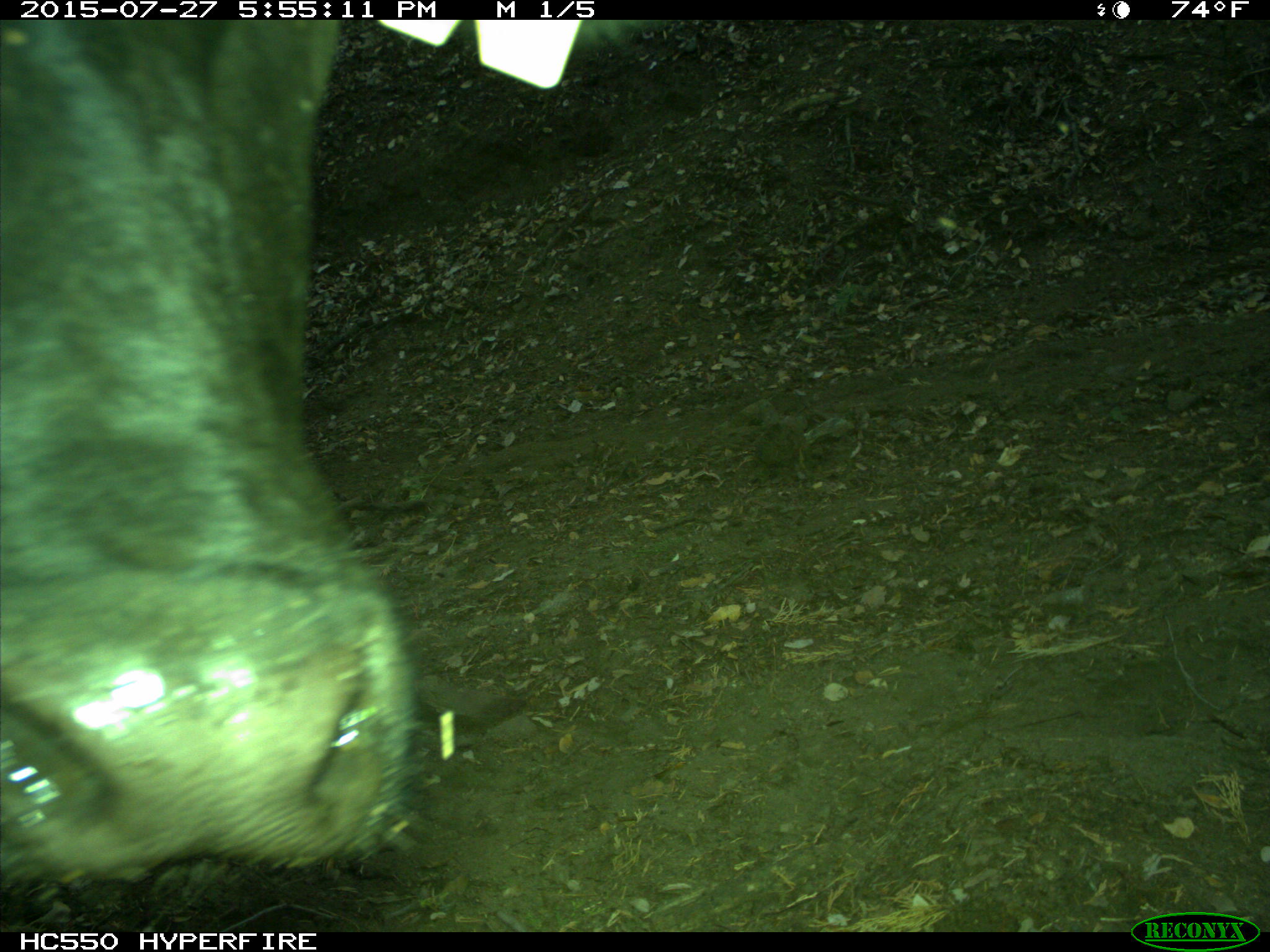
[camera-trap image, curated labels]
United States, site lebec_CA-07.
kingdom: Animalia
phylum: Chordata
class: Mammalia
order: Artiodactyla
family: Bovidae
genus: Bos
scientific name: Bos taurus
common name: domestic cow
Bos taurus (domestic cow).